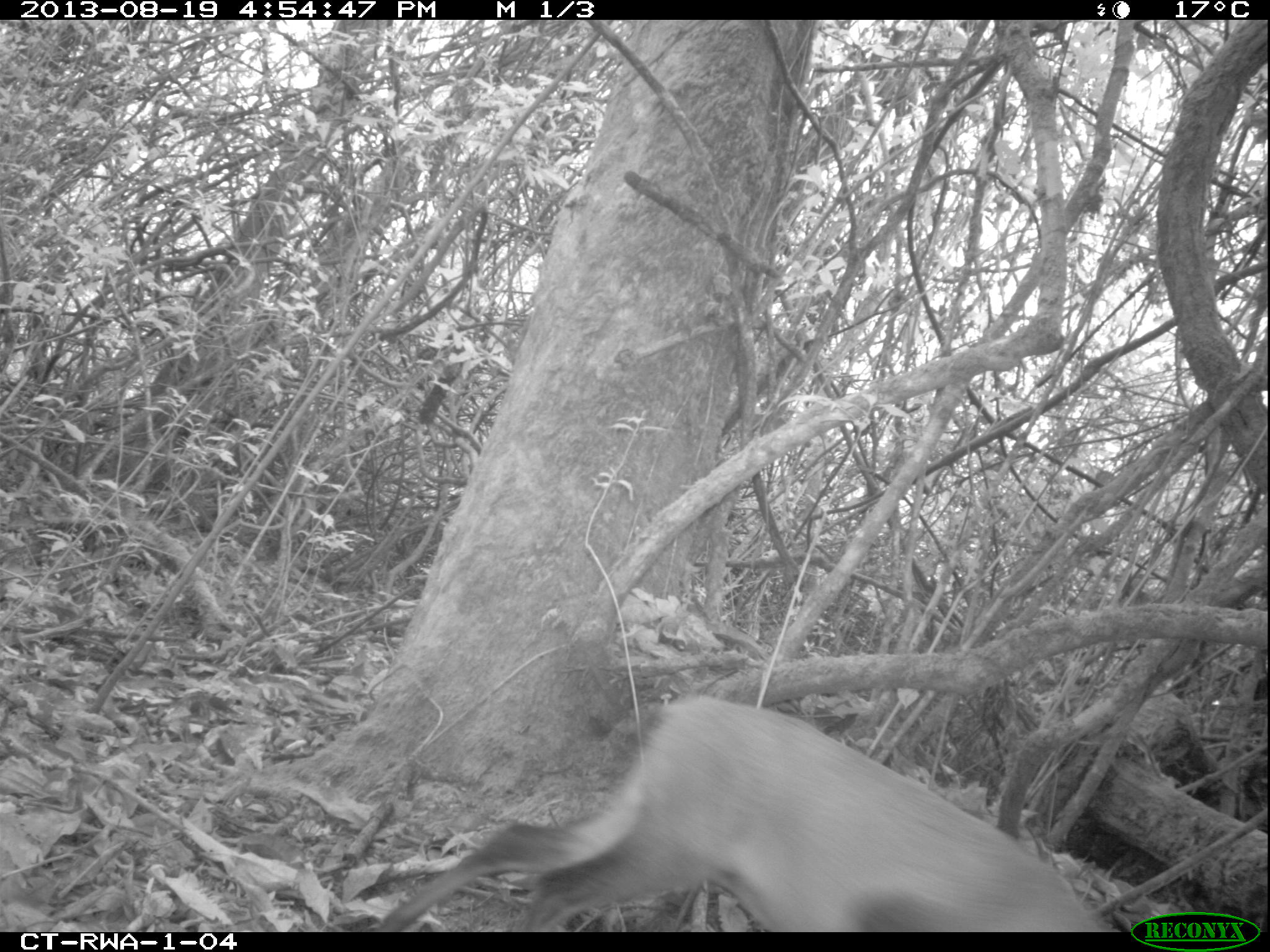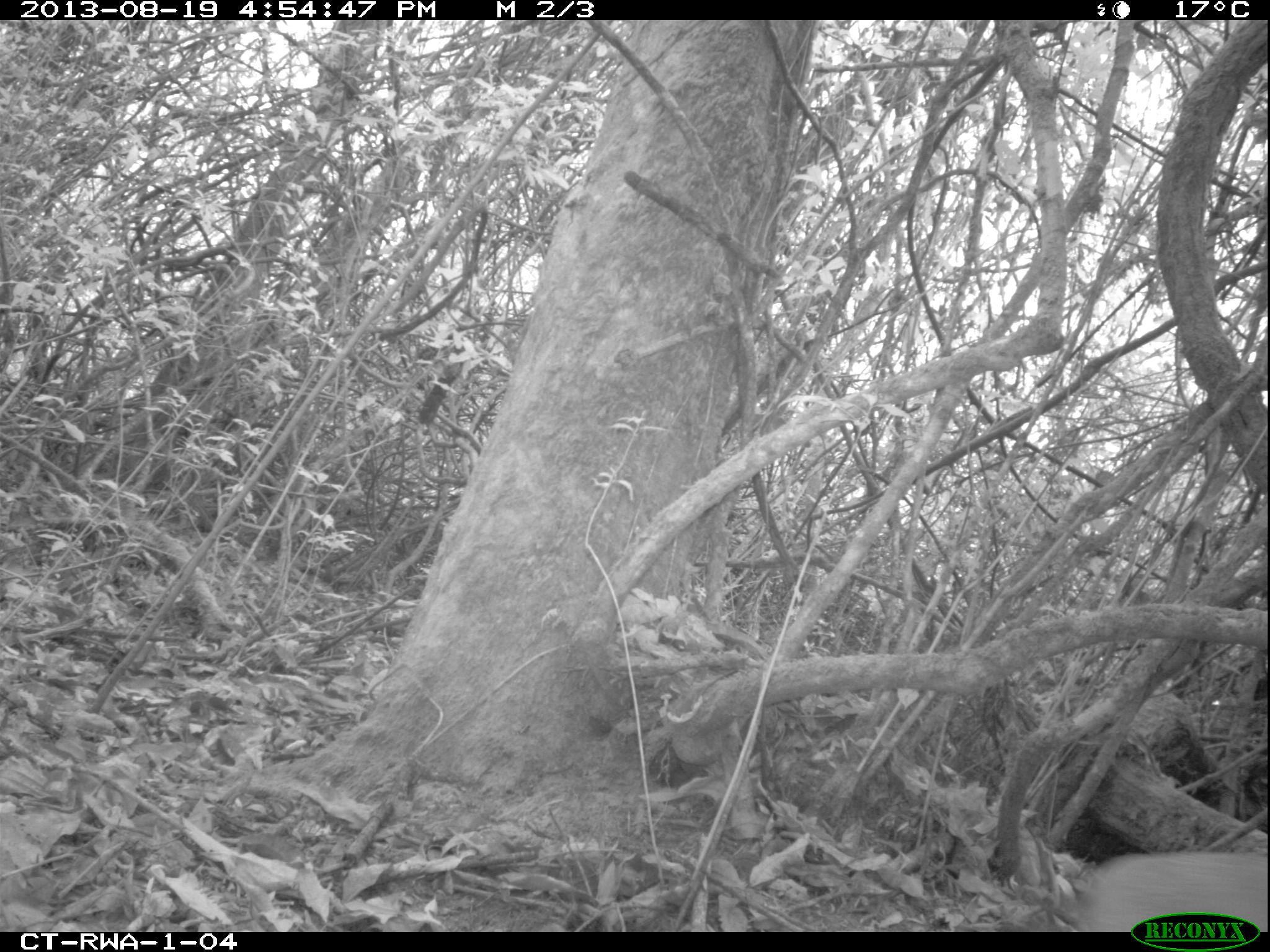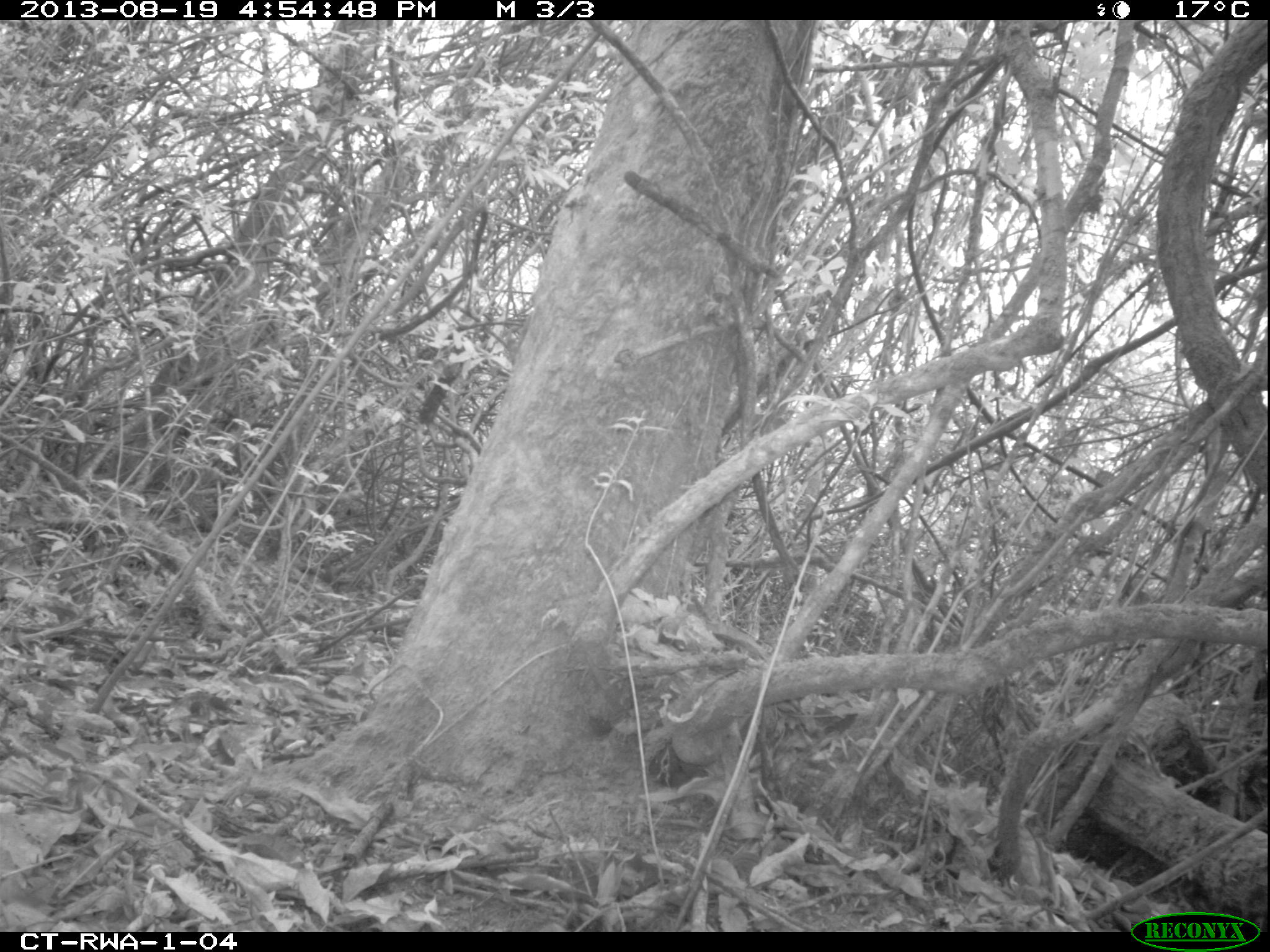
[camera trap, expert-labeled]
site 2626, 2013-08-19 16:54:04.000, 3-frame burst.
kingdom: Animalia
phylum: Chordata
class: Mammalia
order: Artiodactyla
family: Bovidae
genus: Cephalophus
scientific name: Cephalophus nigrifrons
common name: black-fronted duiker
Cephalophus nigrifrons (black-fronted duiker), count 1.